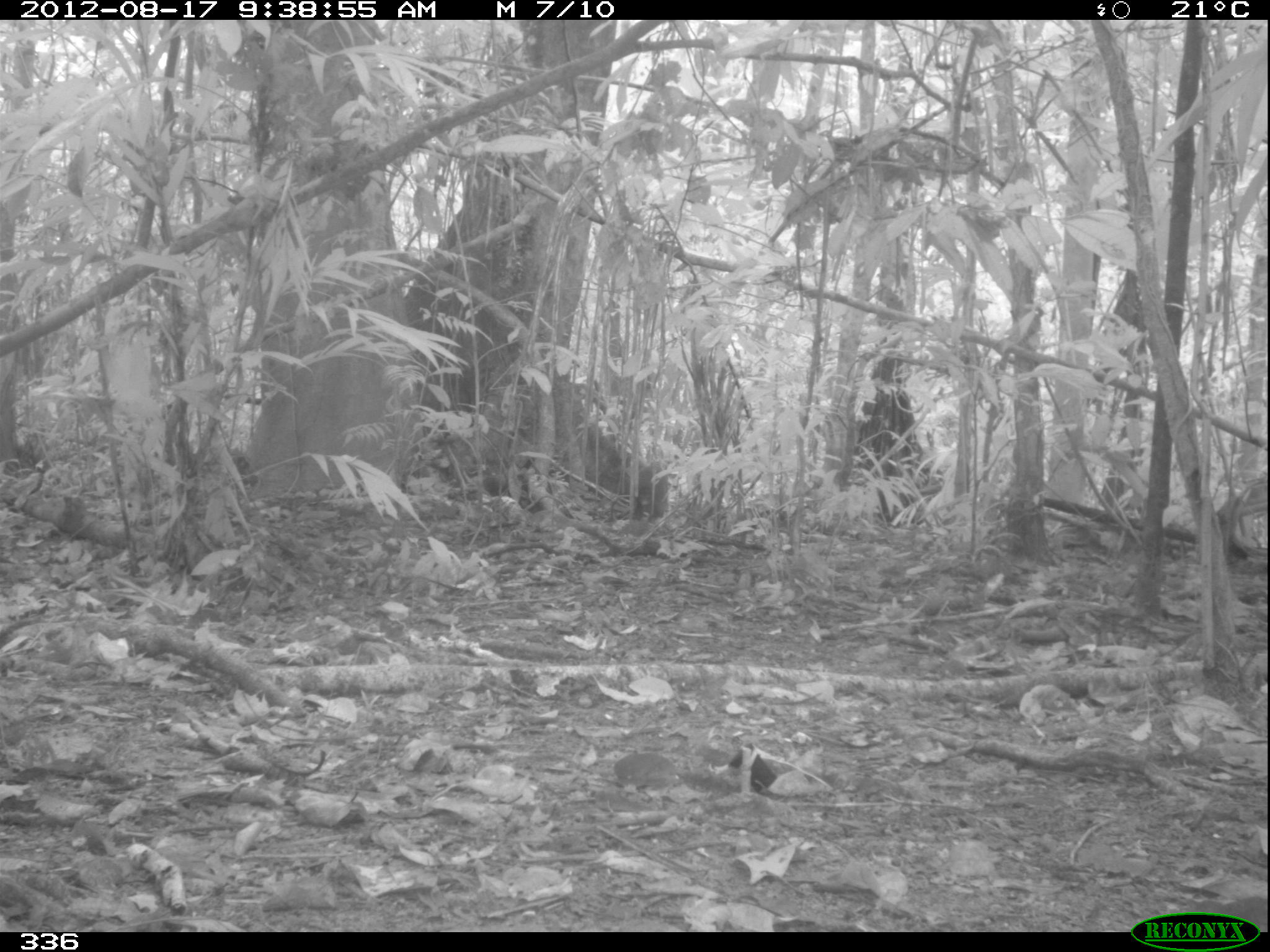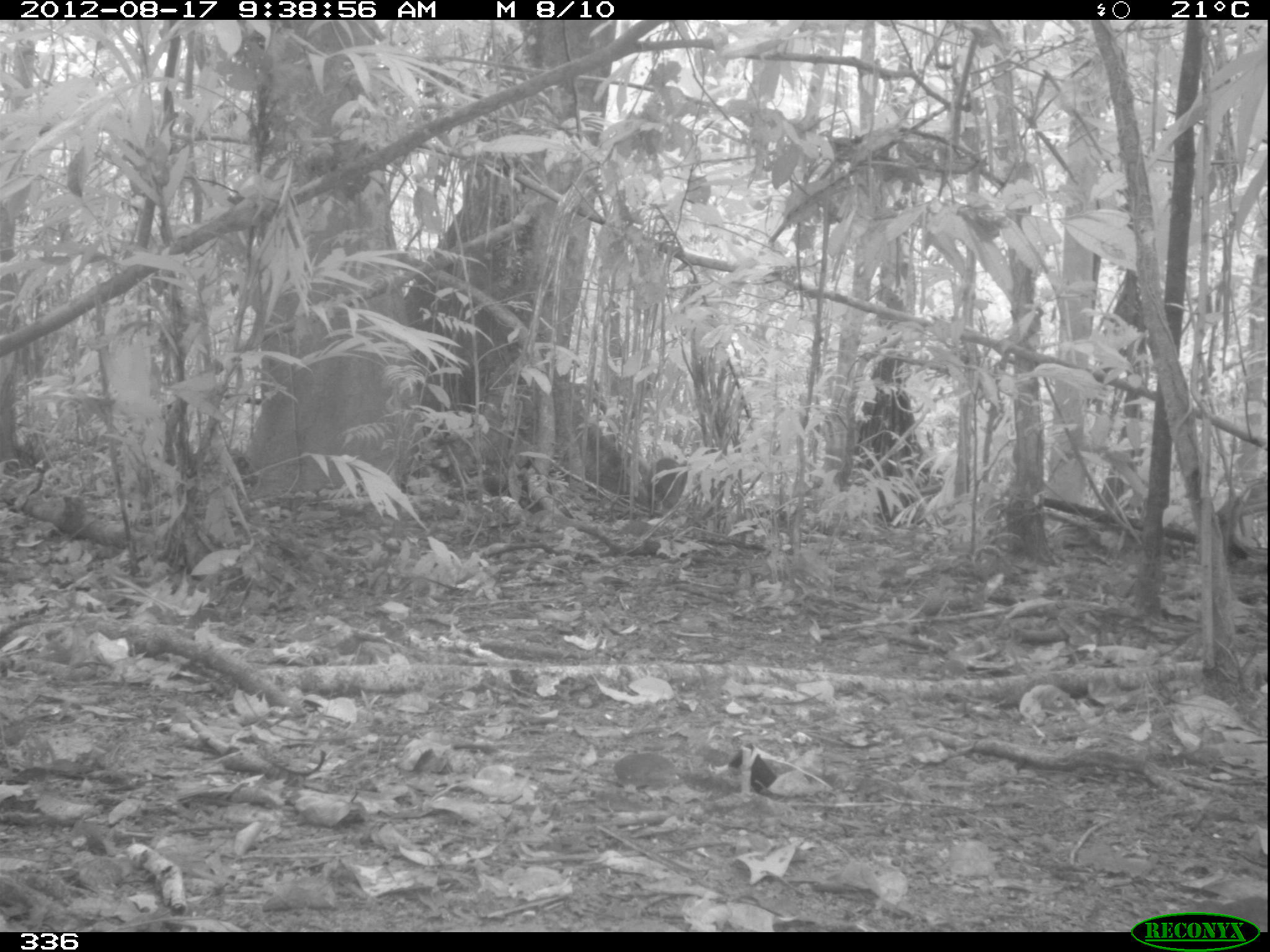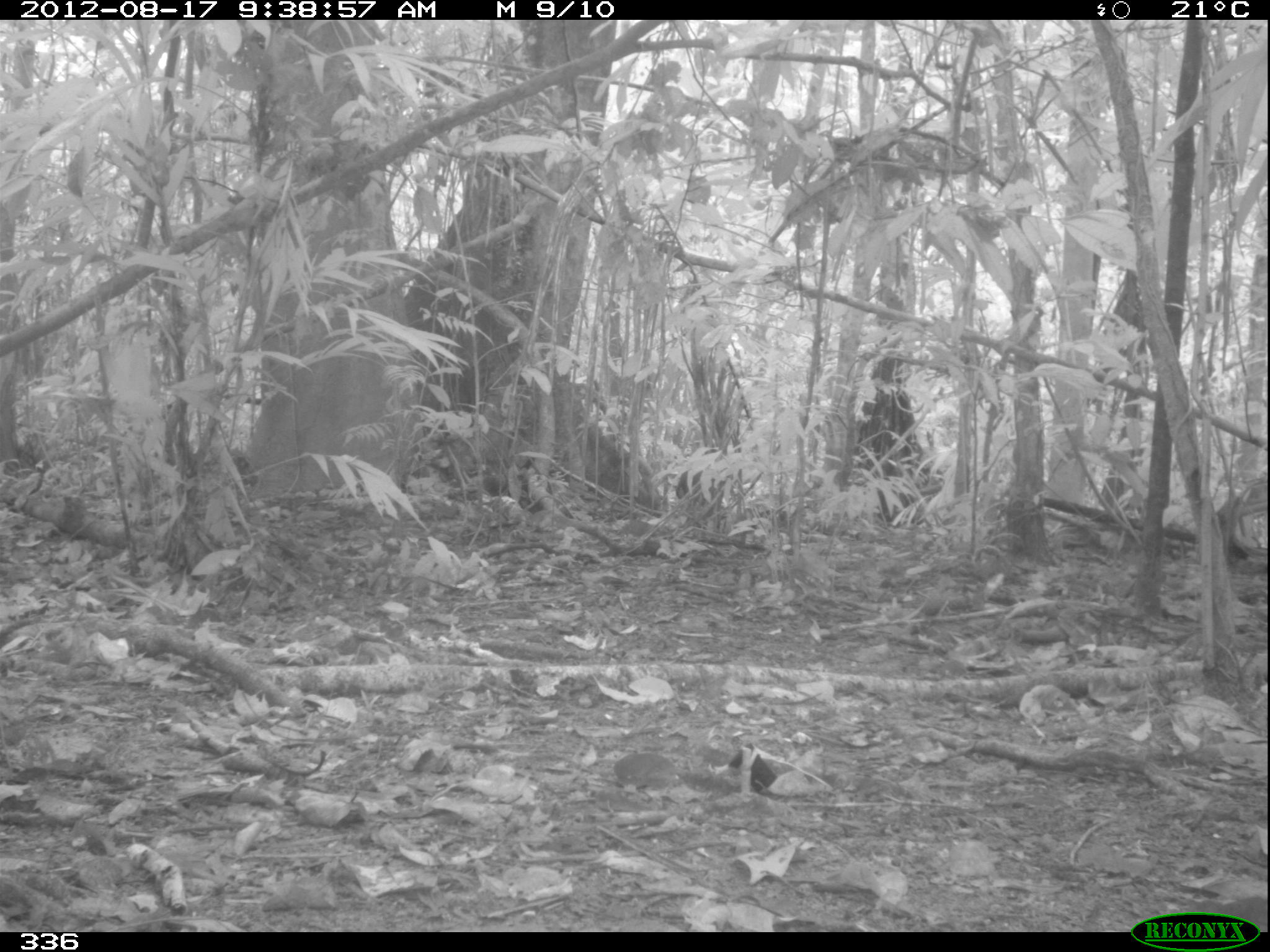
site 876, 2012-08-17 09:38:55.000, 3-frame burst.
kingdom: Animalia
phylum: Chordata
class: Mammalia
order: Rodentia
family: Dasyproctidae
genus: Dasyprocta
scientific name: Dasyprocta punctata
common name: central american agouti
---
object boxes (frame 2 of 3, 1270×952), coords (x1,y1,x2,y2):
dasyprocta punctata: (645,456,687,511)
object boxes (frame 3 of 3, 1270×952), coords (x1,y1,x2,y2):
dasyprocta punctata: (674,468,725,531)